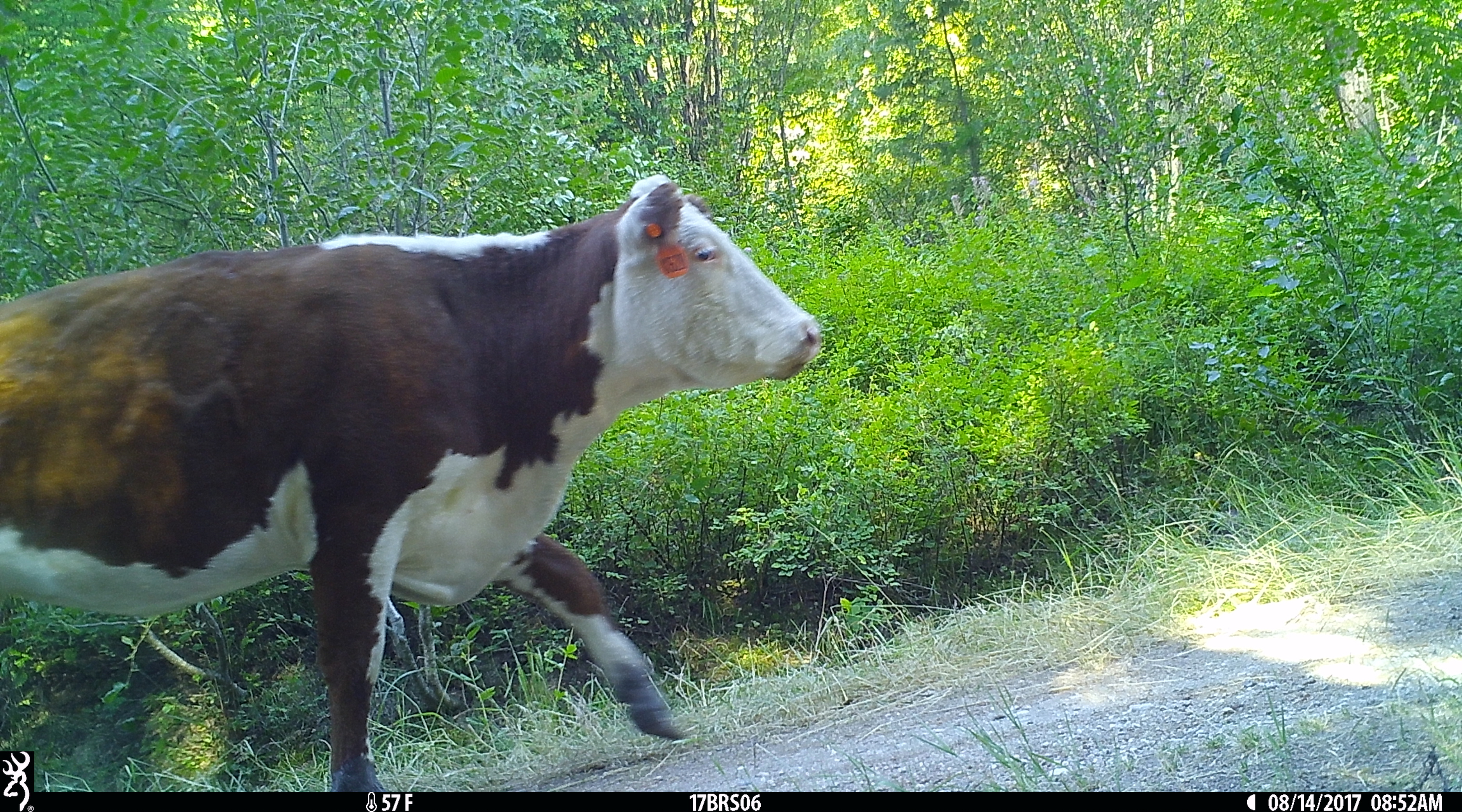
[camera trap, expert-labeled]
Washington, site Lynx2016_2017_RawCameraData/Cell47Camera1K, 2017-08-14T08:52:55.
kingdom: Animalia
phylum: Chordata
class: Mammalia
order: Artiodactyla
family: Bovidae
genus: Bos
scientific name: Bos taurus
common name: domestic cattle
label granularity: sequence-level